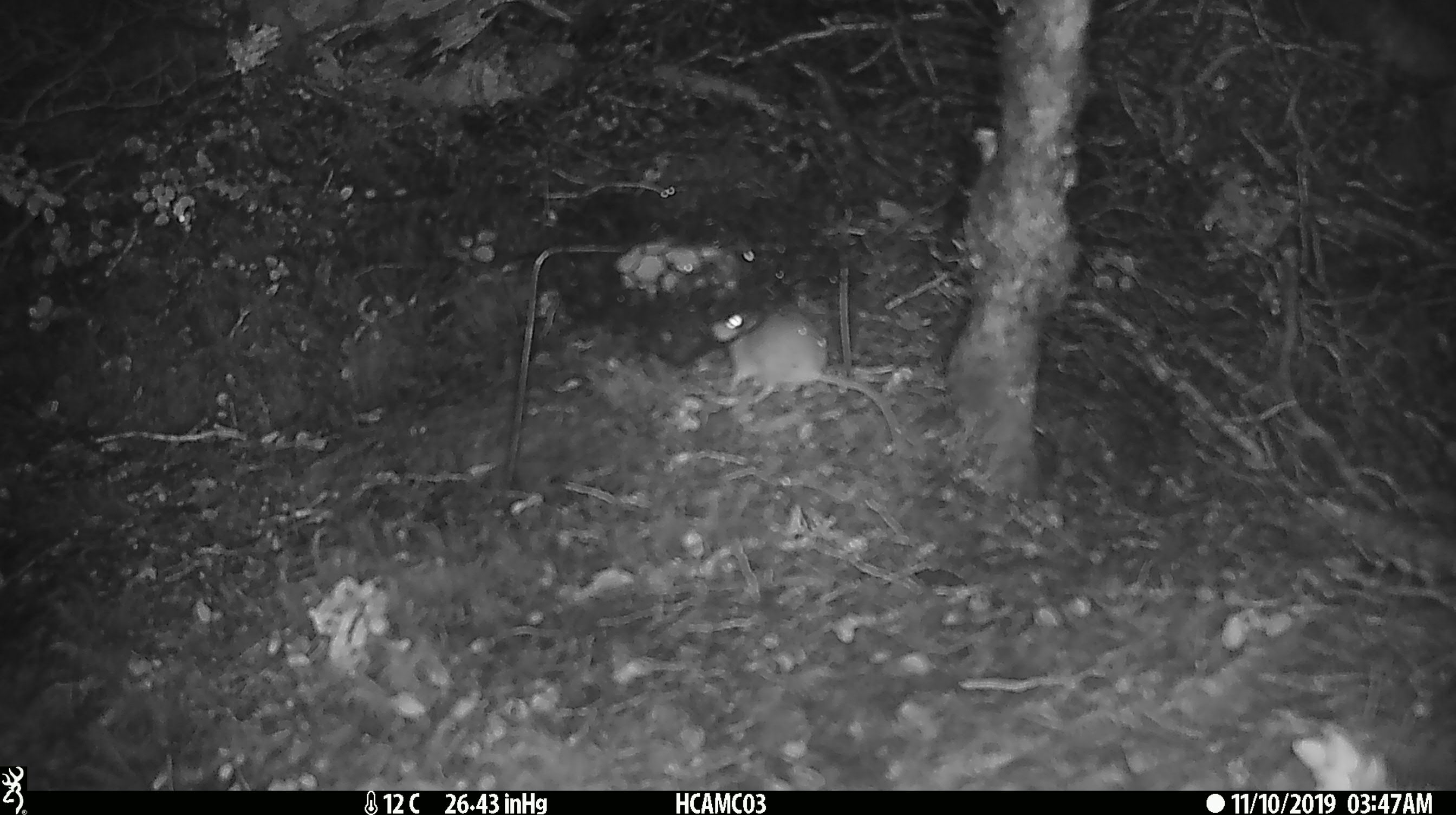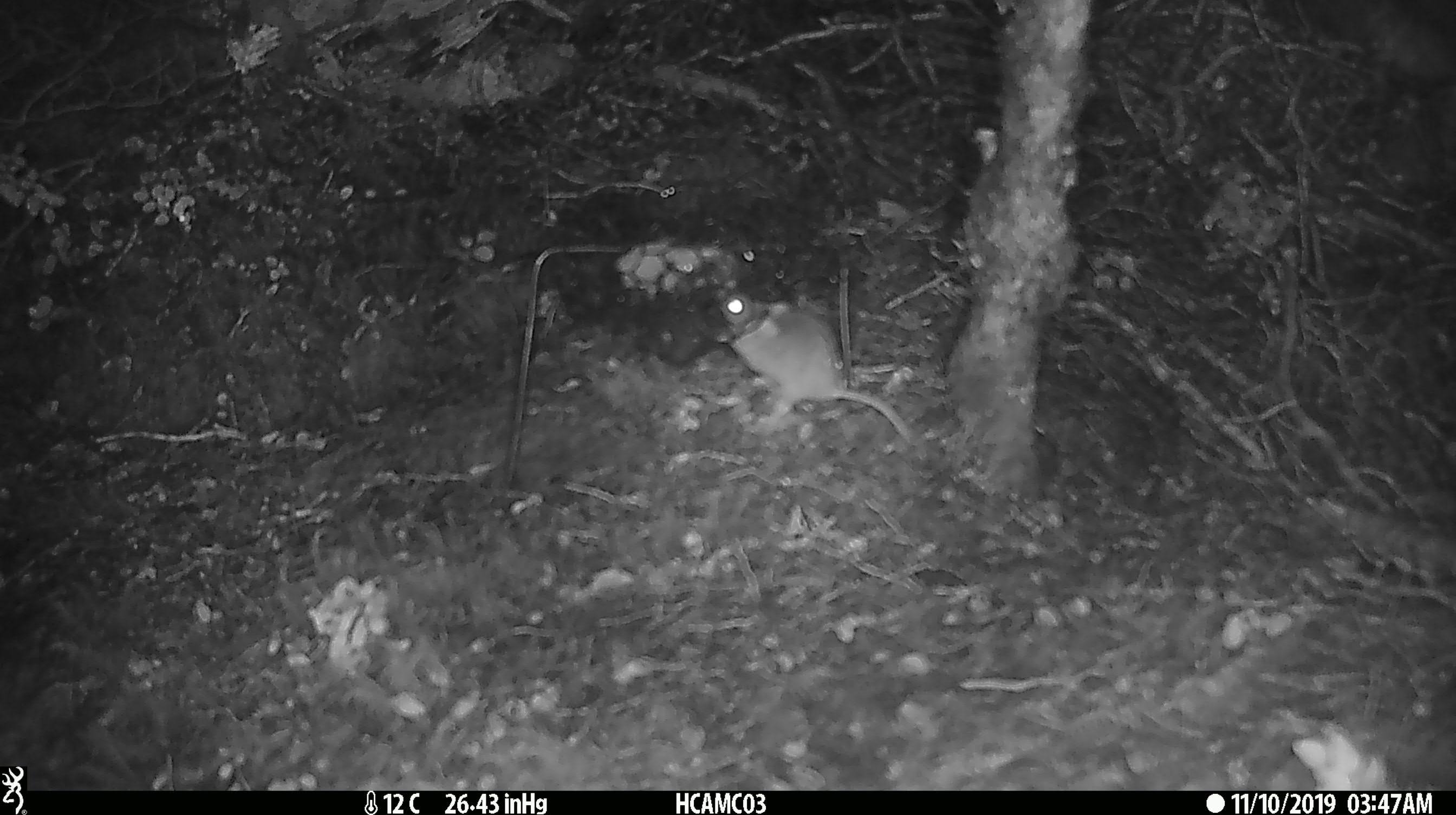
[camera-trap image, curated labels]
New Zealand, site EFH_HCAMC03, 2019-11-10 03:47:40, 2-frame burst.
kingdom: Animalia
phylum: Chordata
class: Mammalia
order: Rodentia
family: Muridae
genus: Mus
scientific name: Mus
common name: mouse